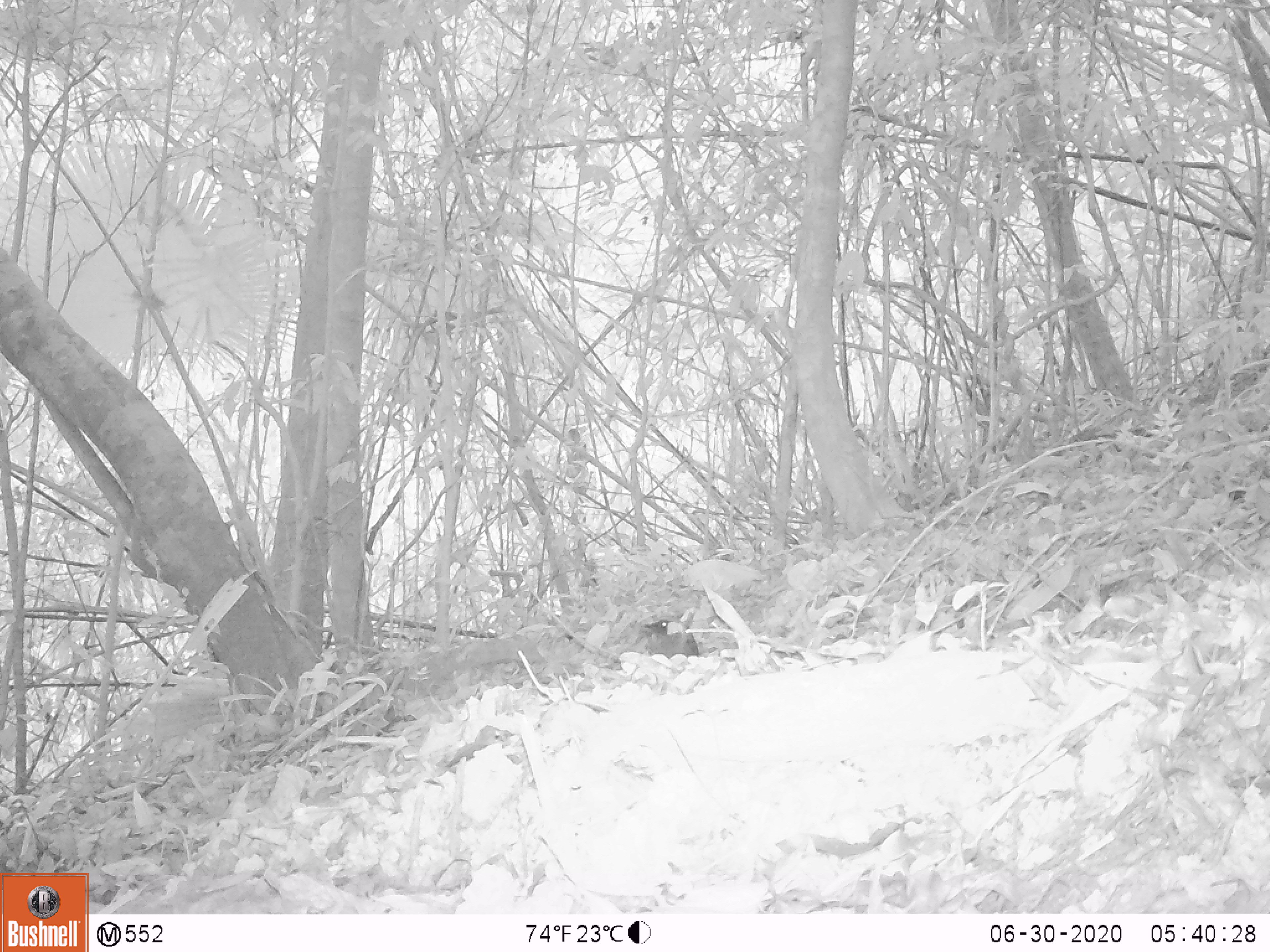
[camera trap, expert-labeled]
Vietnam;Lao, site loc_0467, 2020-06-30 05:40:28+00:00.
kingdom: Animalia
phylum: Chordata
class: Aves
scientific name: Aves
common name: bird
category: unidentified bird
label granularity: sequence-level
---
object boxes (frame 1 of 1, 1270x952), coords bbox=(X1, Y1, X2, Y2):
unidentified bird: bbox=(643, 618, 700, 659)